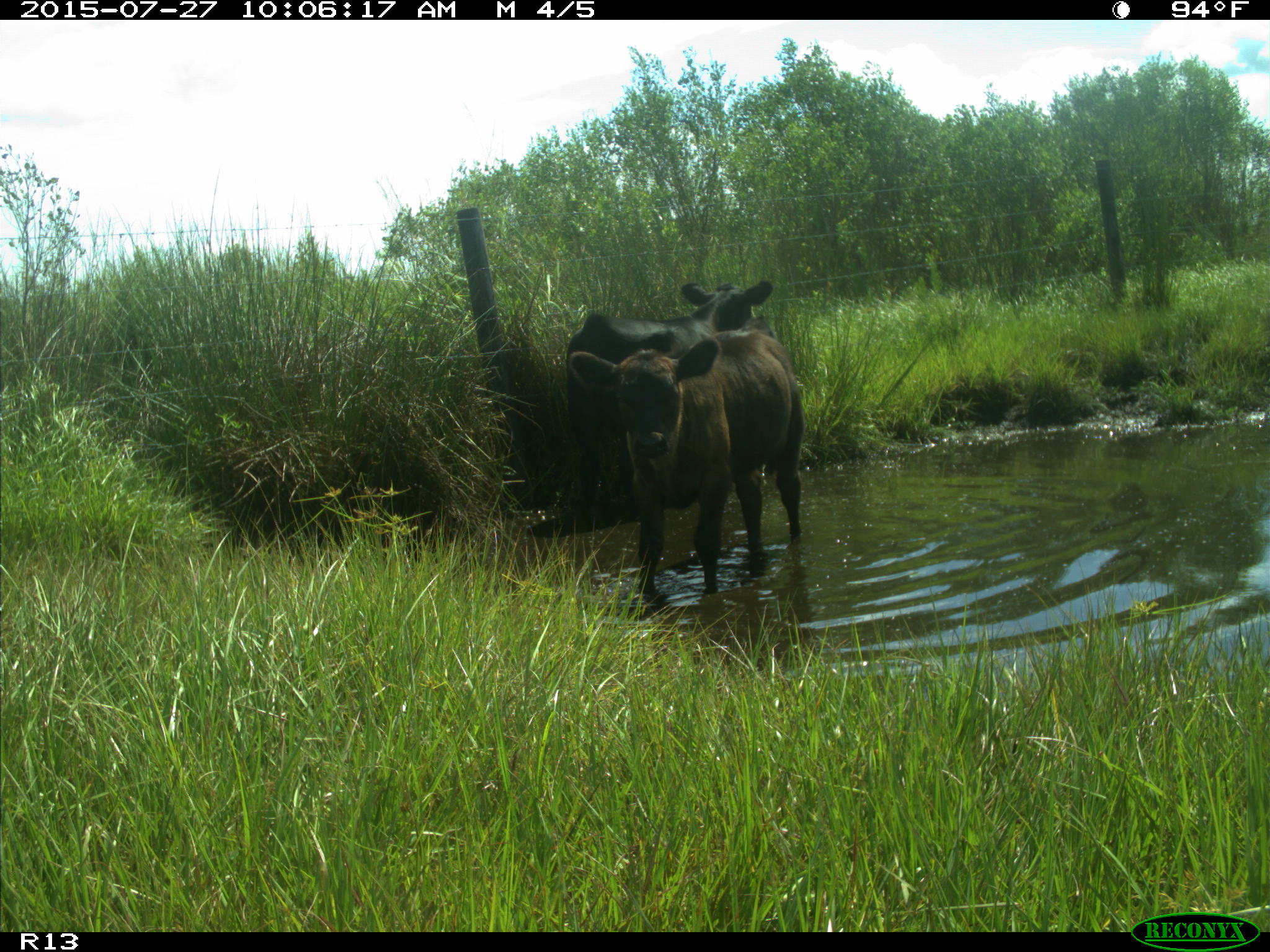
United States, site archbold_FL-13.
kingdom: Animalia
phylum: Chordata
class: Mammalia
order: Artiodactyla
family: Bovidae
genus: Bos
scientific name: Bos taurus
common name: domestic cow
Bos taurus (domestic cow).